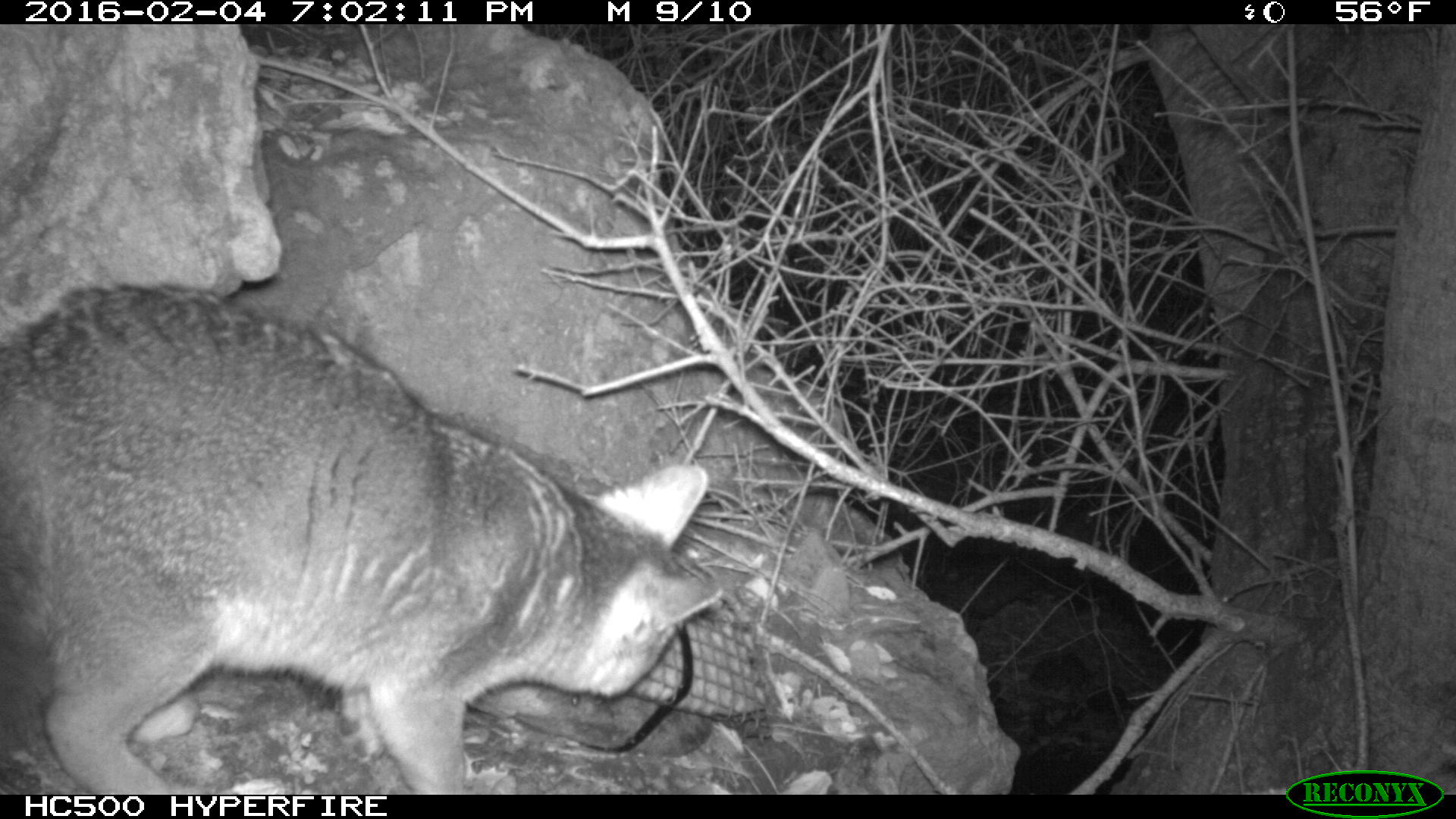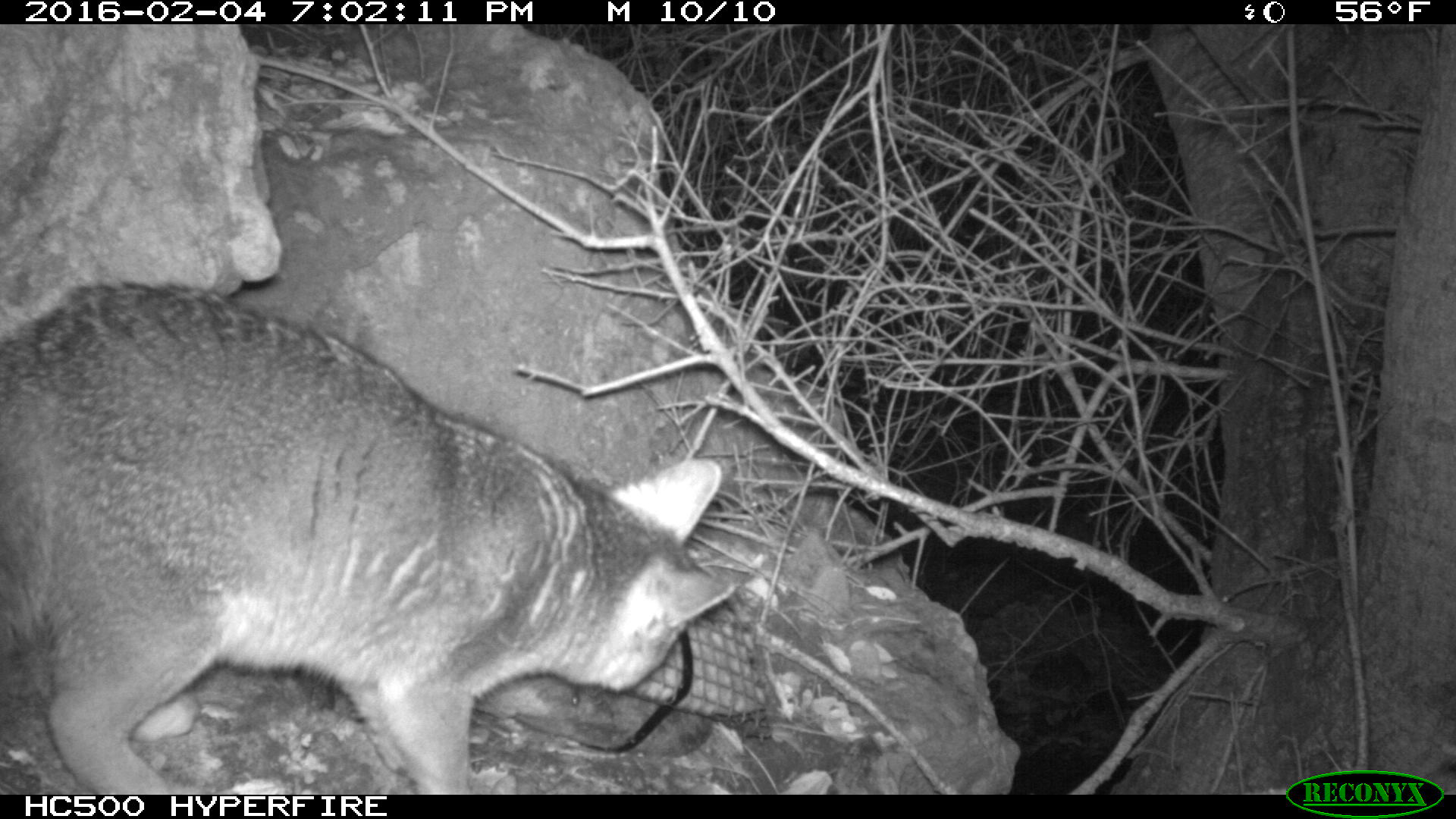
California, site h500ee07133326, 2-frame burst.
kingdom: Animalia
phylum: Chordata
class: Mammalia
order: Carnivora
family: Canidae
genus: Urocyon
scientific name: Urocyon littoralis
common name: island fox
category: fox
Fox (island fox) (Urocyon littoralis).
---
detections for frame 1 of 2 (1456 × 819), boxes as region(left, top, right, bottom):
fox: region(0, 284, 722, 794)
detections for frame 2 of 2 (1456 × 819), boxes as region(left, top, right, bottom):
fox: region(0, 272, 736, 795)